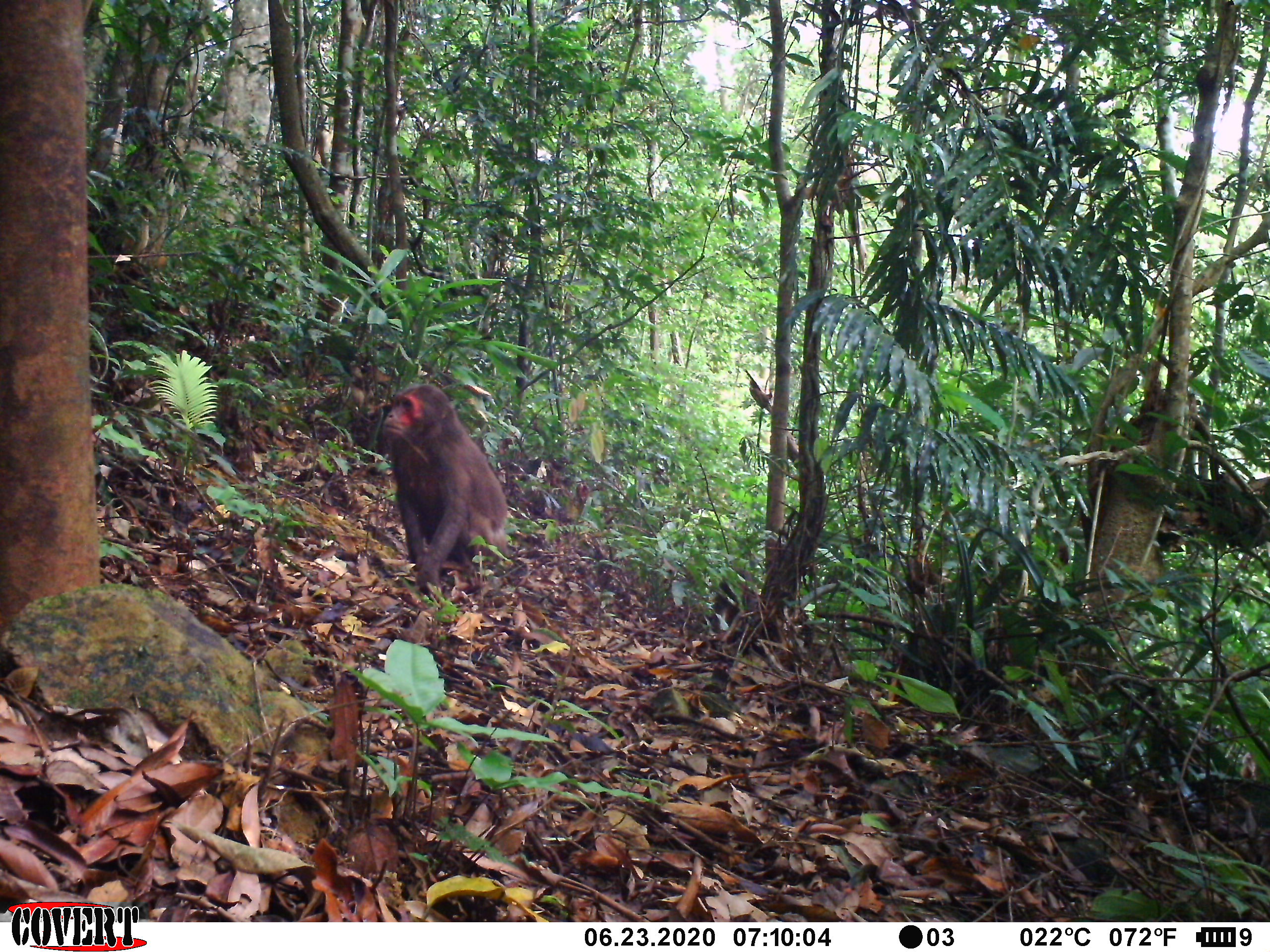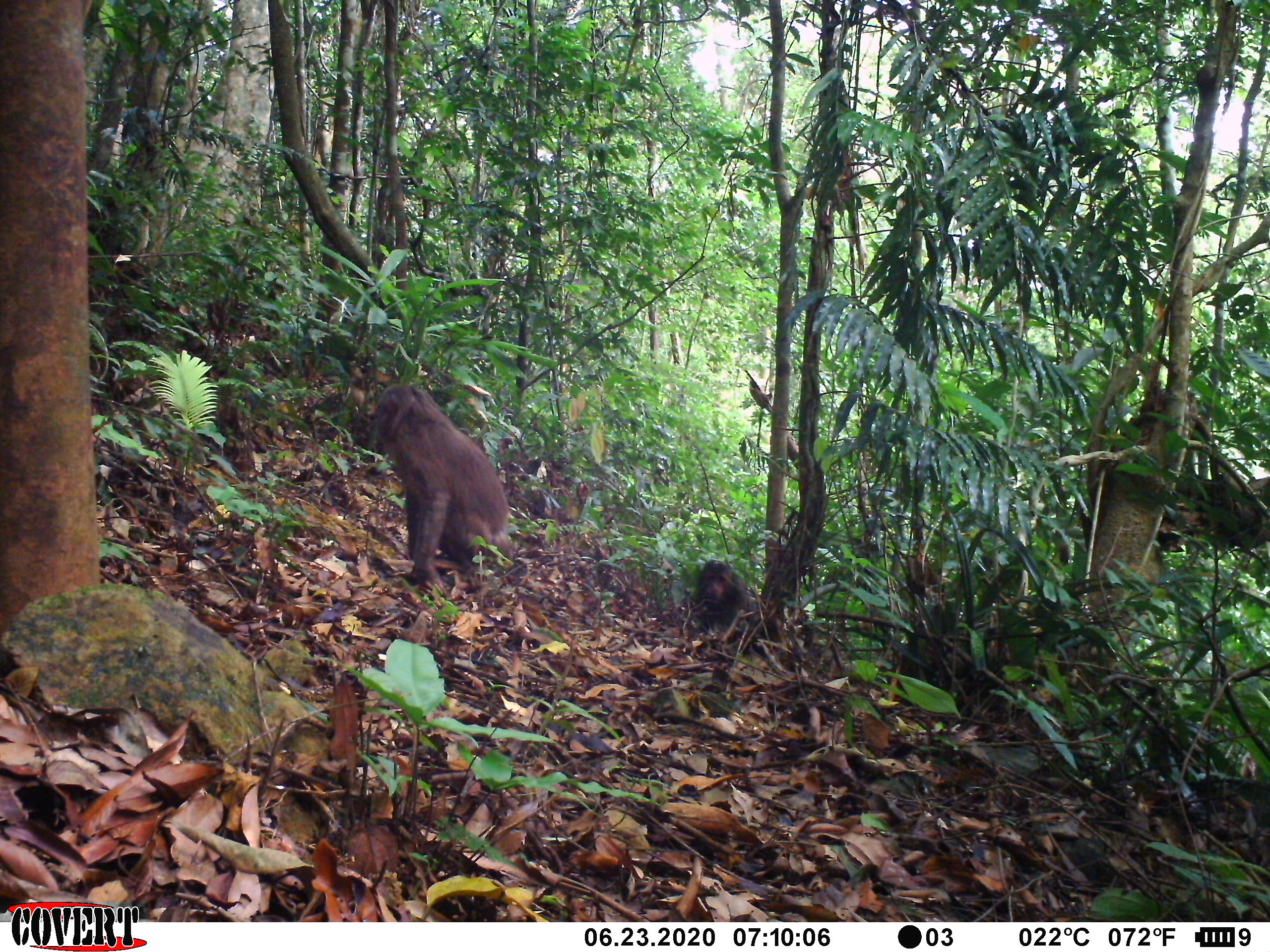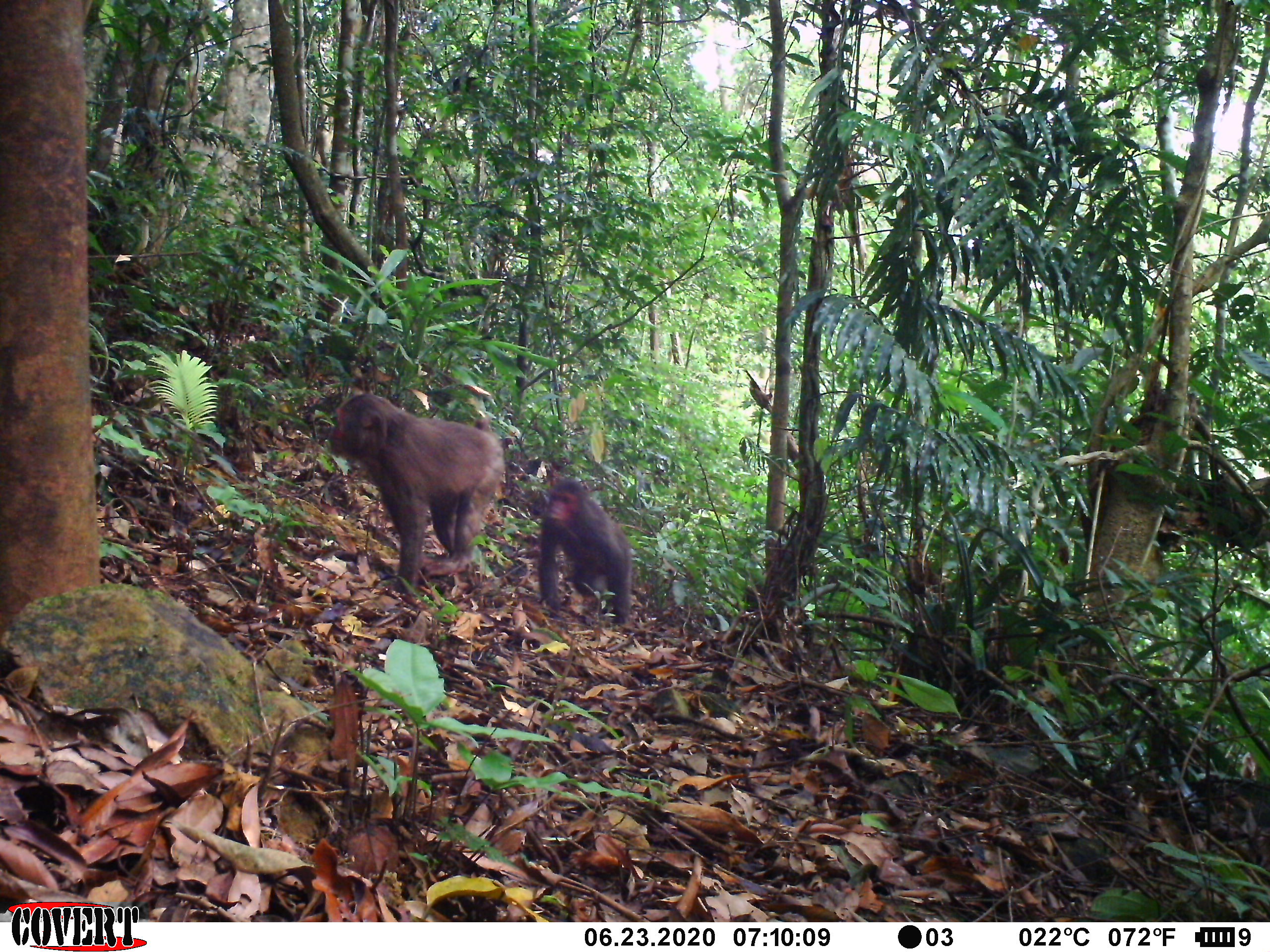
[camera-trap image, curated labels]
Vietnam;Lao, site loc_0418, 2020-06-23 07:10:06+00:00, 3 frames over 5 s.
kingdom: Animalia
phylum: Chordata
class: Mammalia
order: Primates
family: Cercopithecidae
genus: Macaca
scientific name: Macaca arctoides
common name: stump-tailed macaque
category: stump tailed macaque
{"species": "stump tailed macaque (stump-tailed macaque) (Macaca arctoides)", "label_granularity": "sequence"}